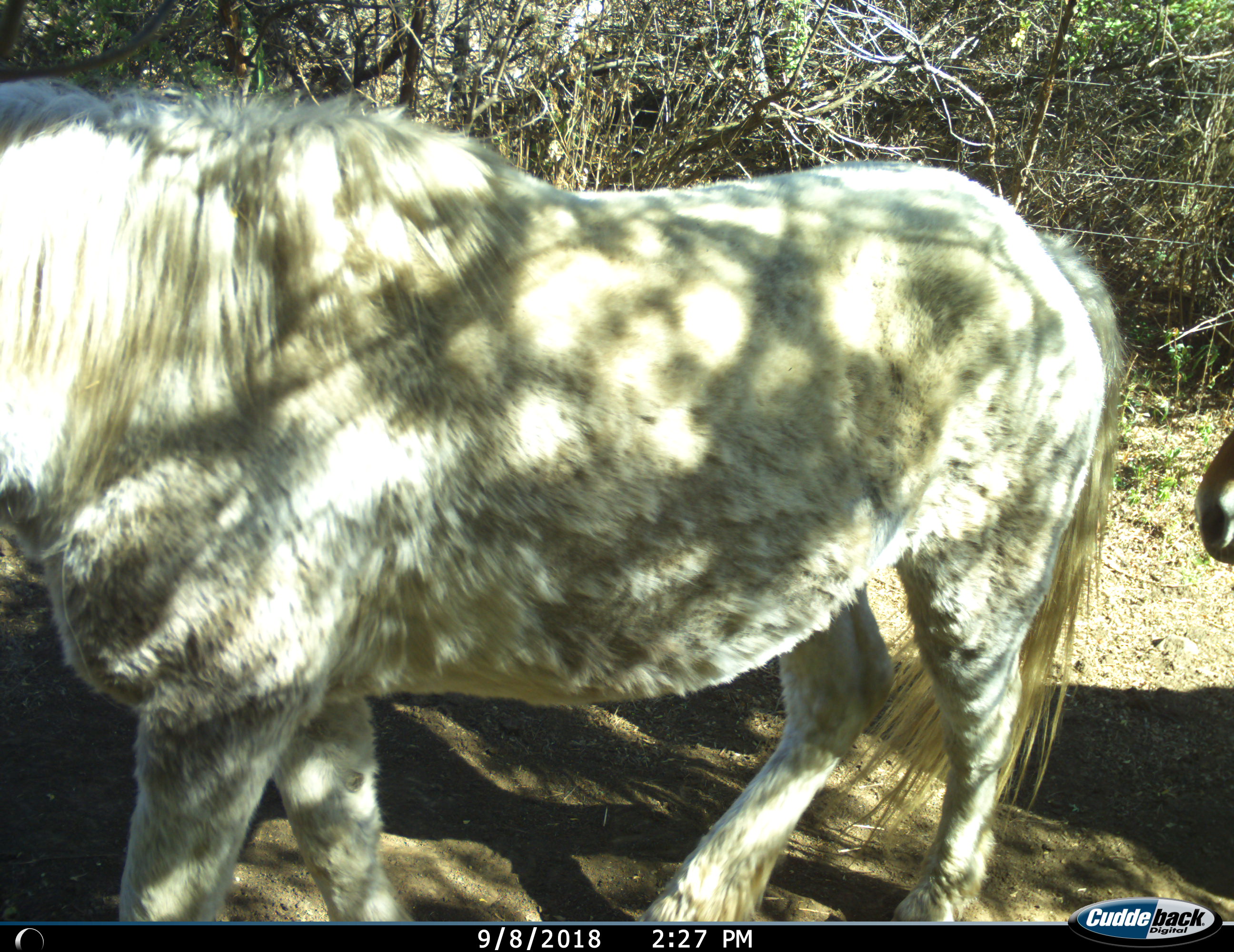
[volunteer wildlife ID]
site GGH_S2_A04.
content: unidentified animal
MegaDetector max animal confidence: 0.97